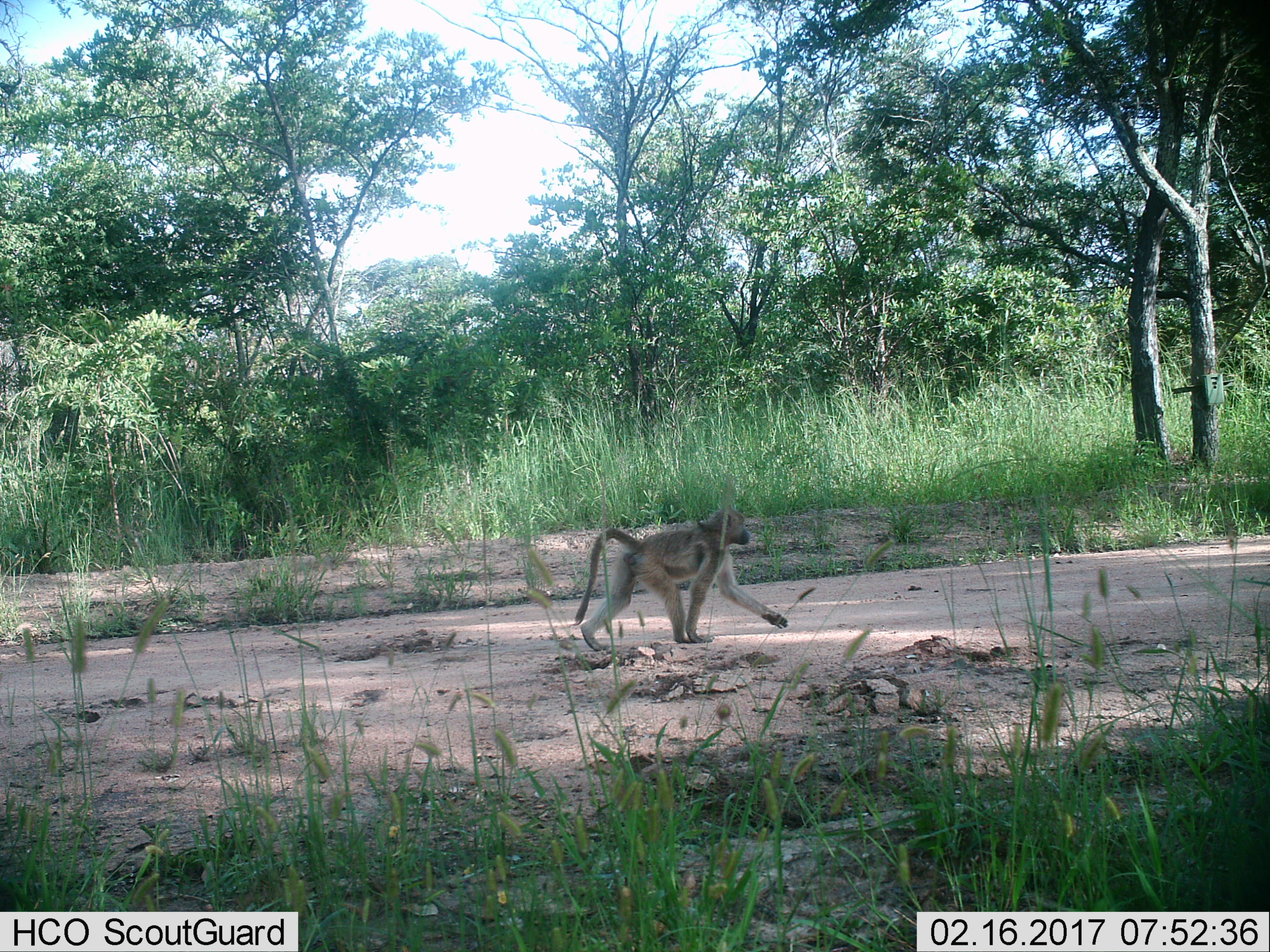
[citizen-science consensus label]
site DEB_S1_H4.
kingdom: Animalia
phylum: Chordata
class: Mammalia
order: Primates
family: Cercopithecidae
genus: Papio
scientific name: Papio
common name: baboon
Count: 1.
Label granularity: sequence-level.